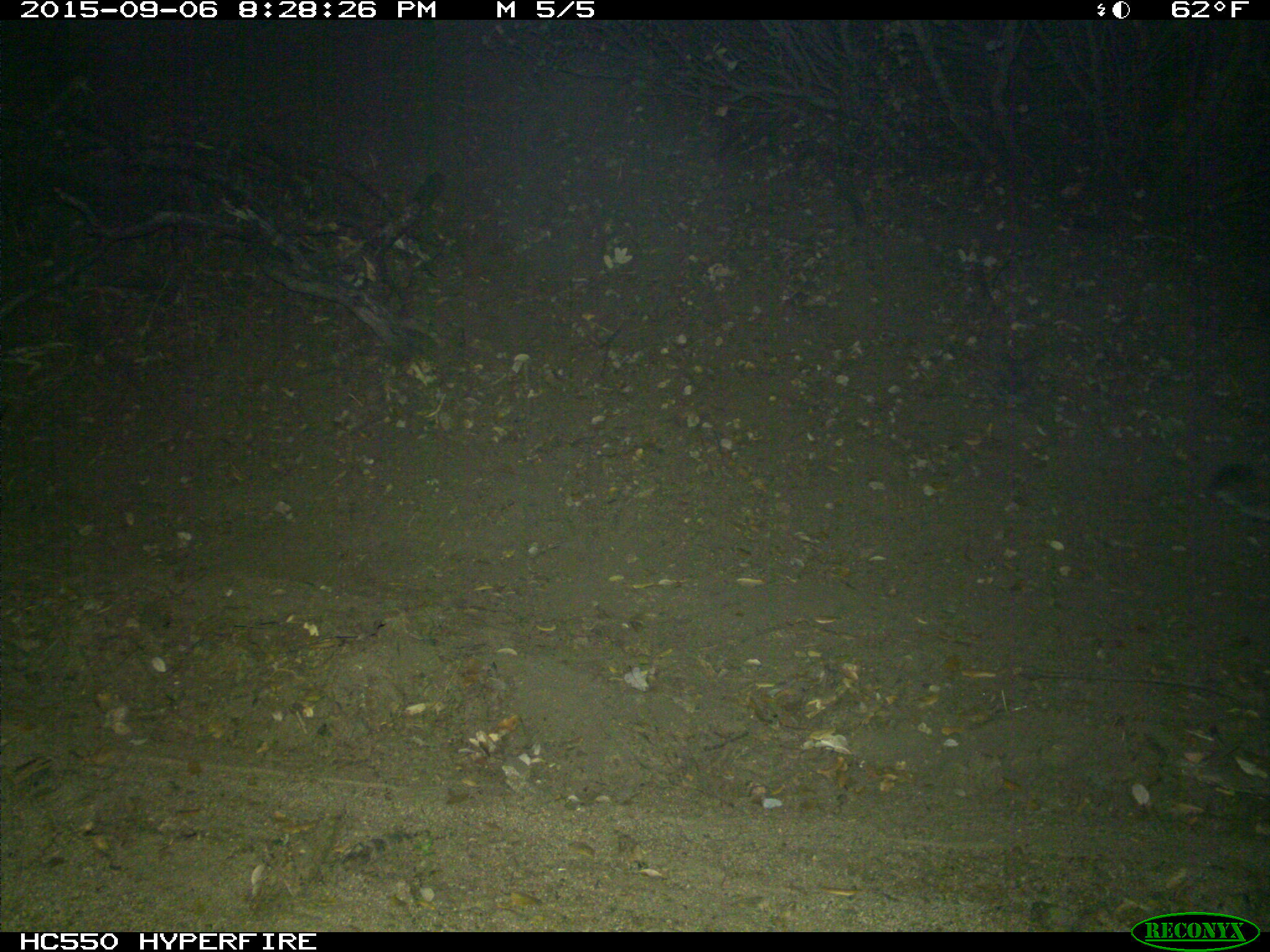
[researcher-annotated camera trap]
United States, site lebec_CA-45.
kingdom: Animalia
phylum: Chordata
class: Mammalia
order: Carnivora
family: Felidae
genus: Puma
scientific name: Puma concolor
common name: mountain lion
Puma concolor (mountain lion).